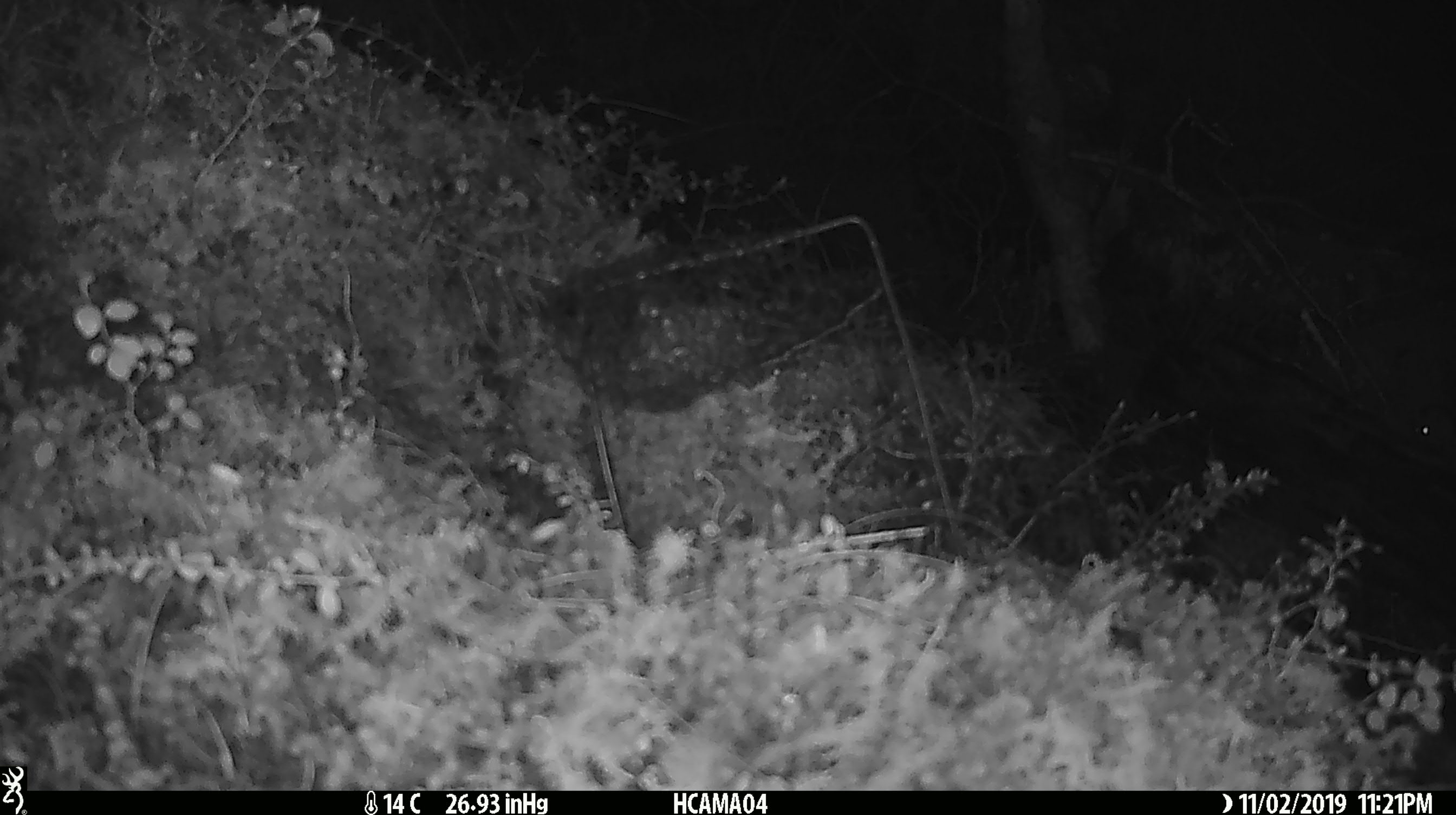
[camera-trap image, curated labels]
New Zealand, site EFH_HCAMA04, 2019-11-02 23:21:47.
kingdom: Animalia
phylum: Chordata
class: Mammalia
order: Rodentia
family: Muridae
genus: Mus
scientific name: Mus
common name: mouse